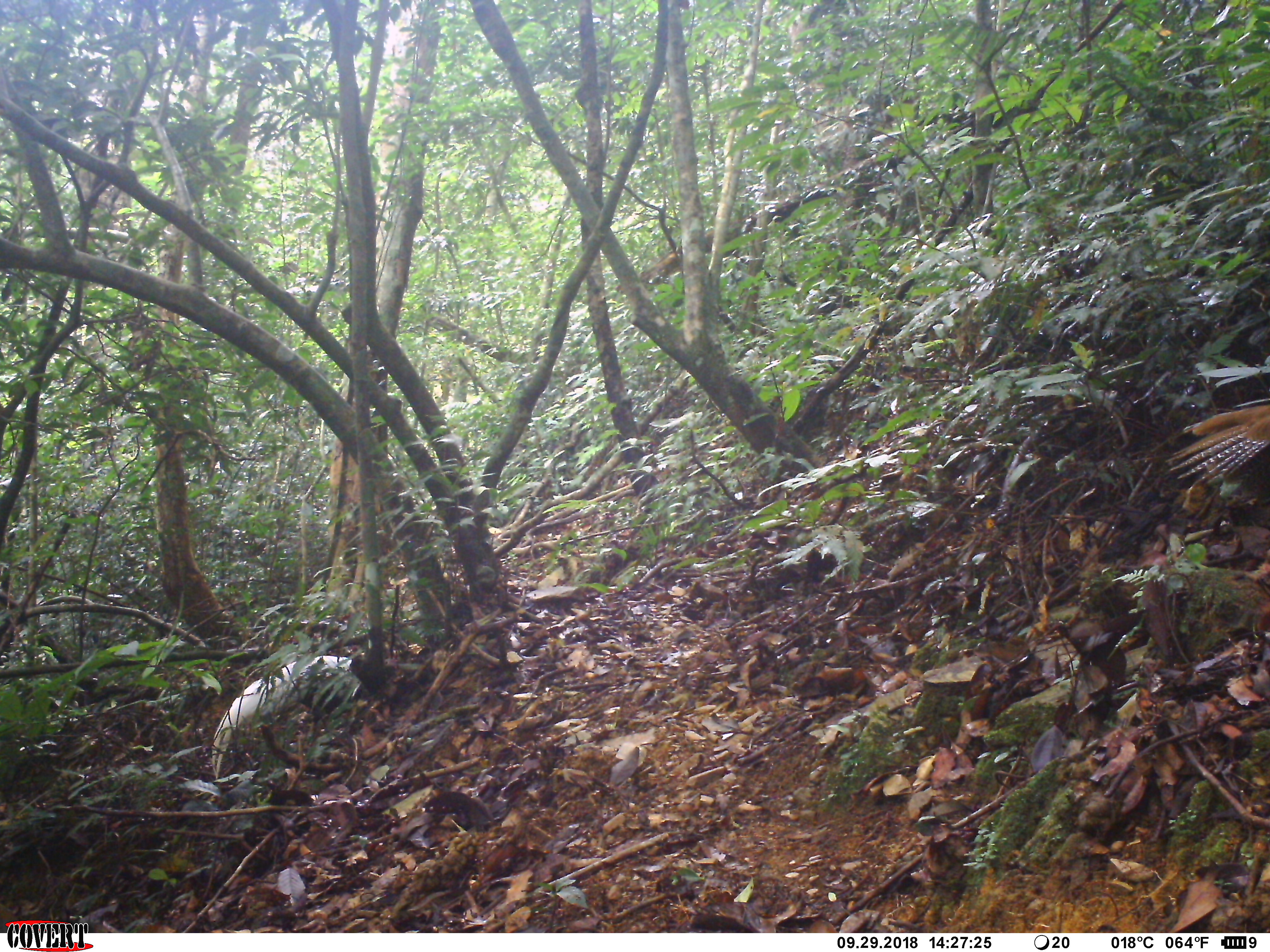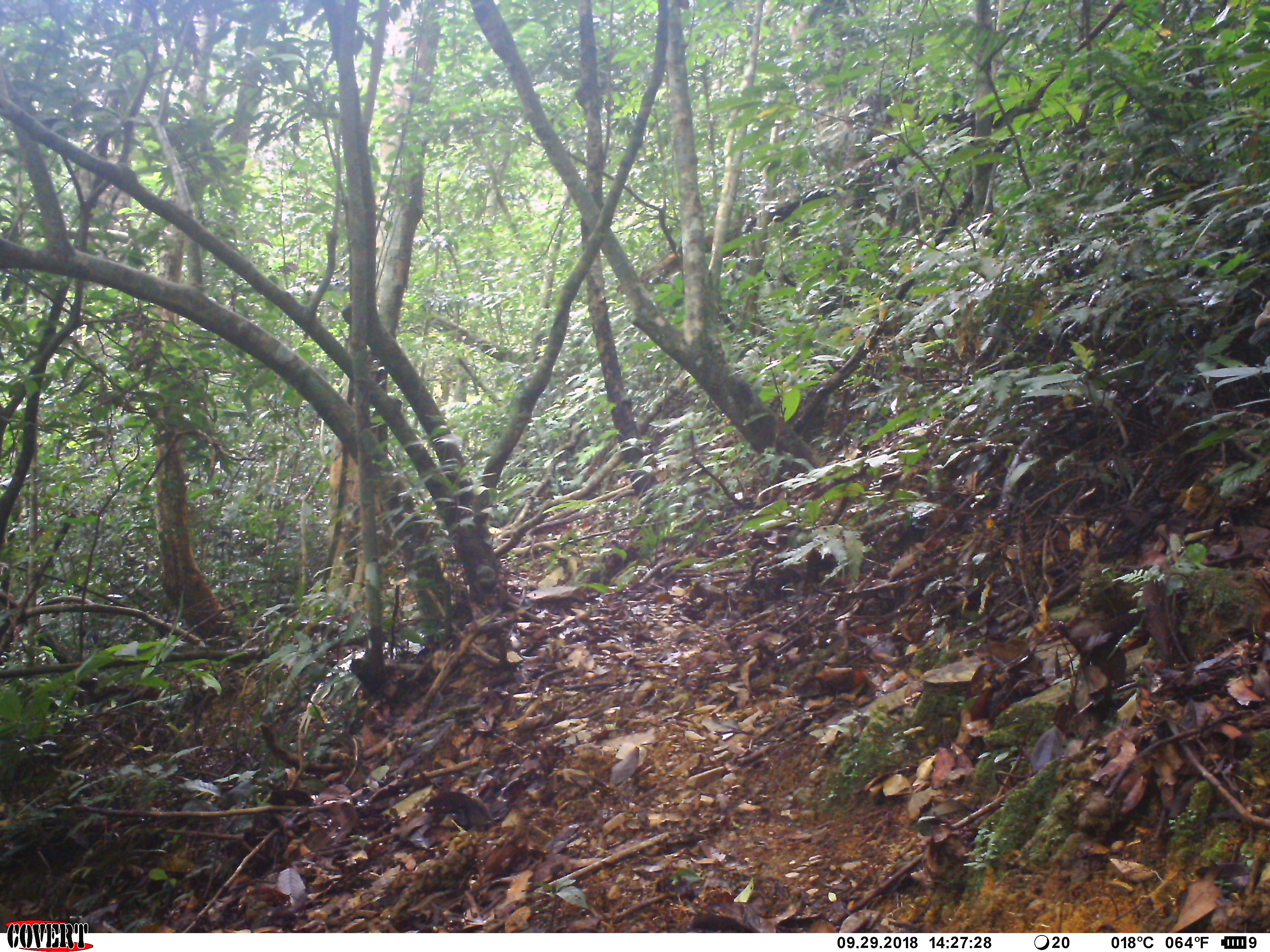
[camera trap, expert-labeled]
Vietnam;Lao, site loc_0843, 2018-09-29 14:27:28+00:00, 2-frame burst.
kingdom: Animalia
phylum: Chordata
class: Aves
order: Galliformes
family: Phasianidae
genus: Lophura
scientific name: Lophura nycthemera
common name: silver pheasant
Silver pheasant (Lophura nycthemera). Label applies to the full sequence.